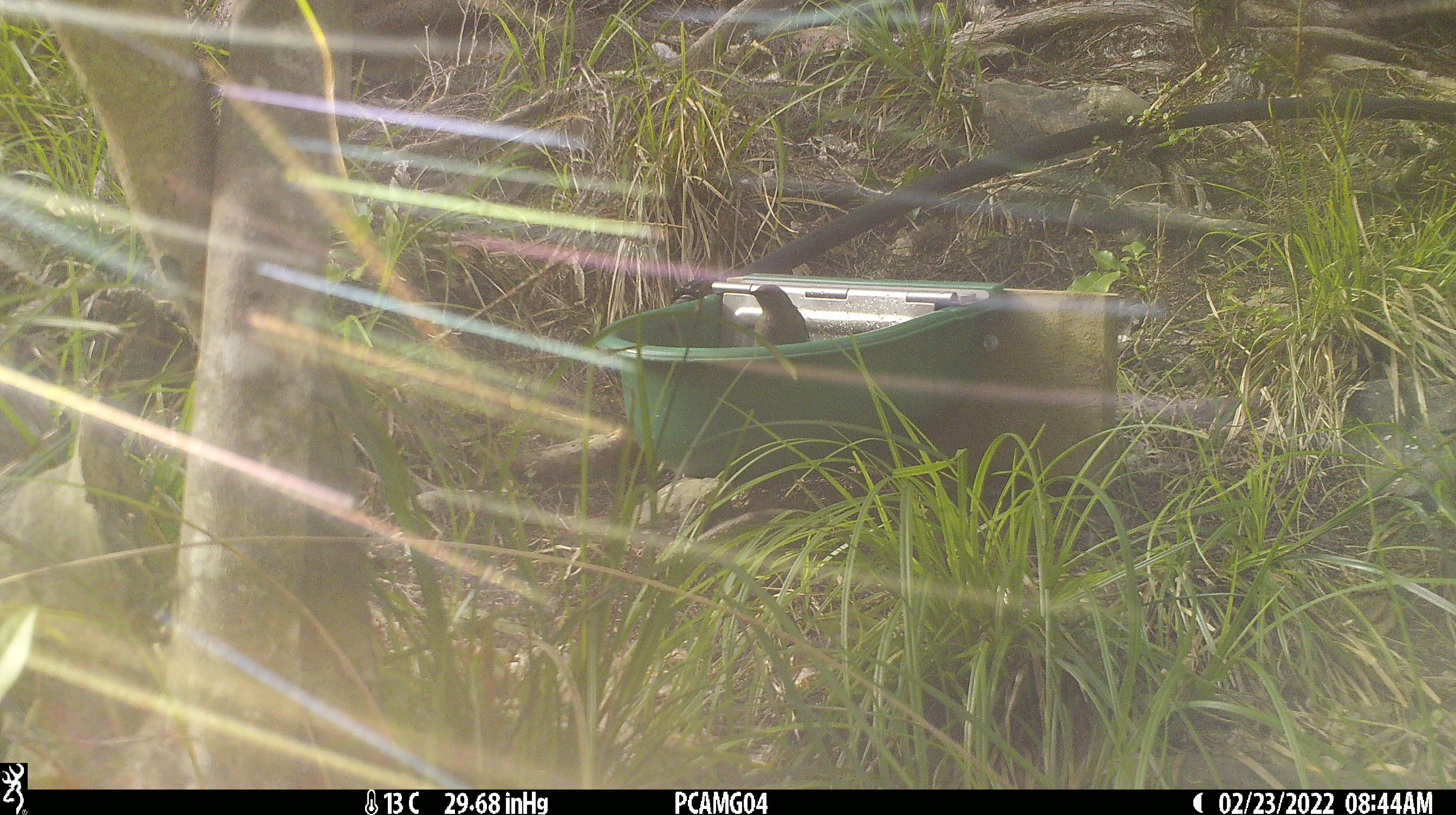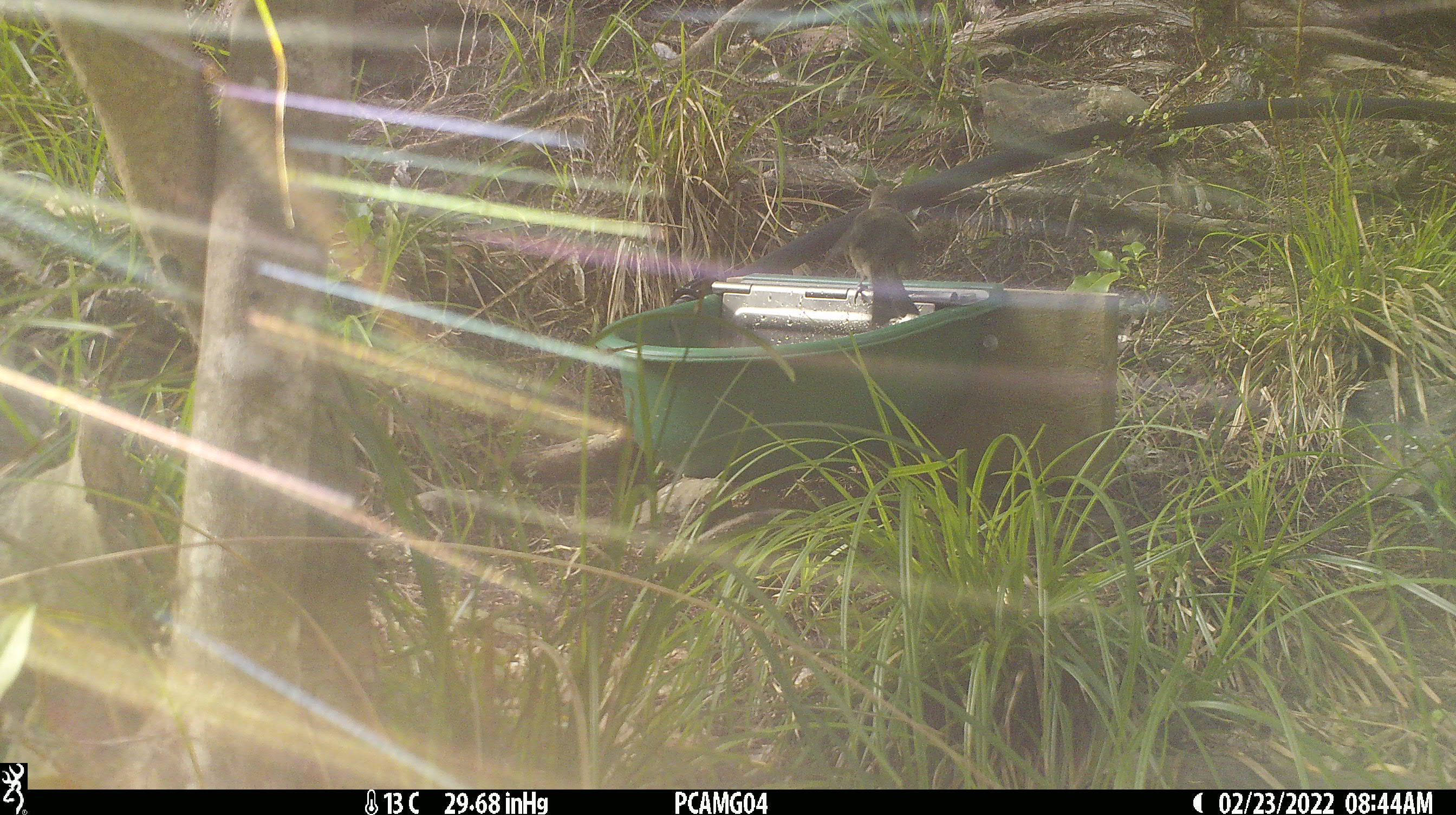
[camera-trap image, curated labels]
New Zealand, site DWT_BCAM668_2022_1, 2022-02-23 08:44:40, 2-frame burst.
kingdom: Animalia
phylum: Chordata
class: Aves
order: Passeriformes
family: Meliphagidae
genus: Anthornis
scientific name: Anthornis melanura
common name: new zealand bellbird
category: bellbird